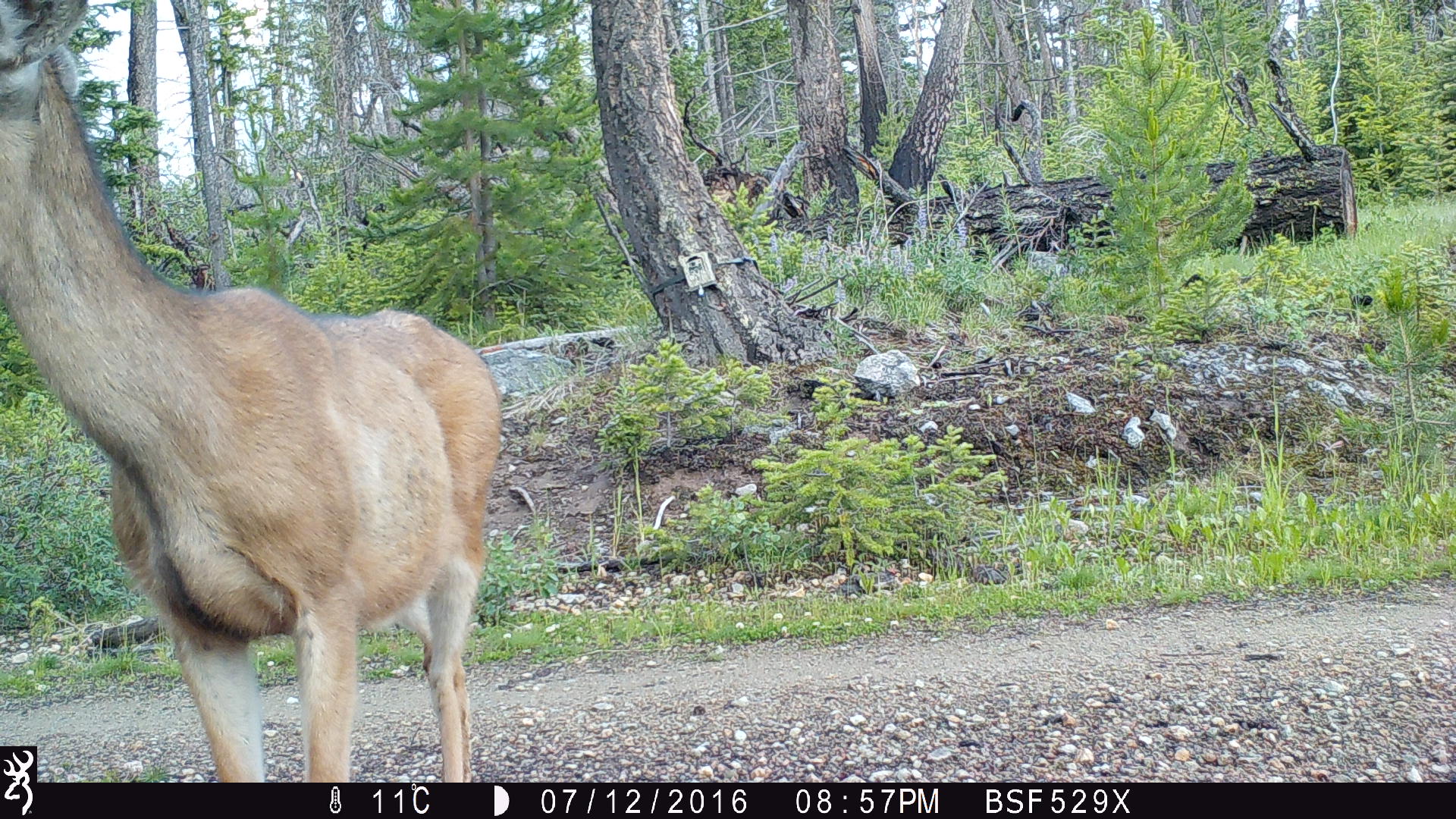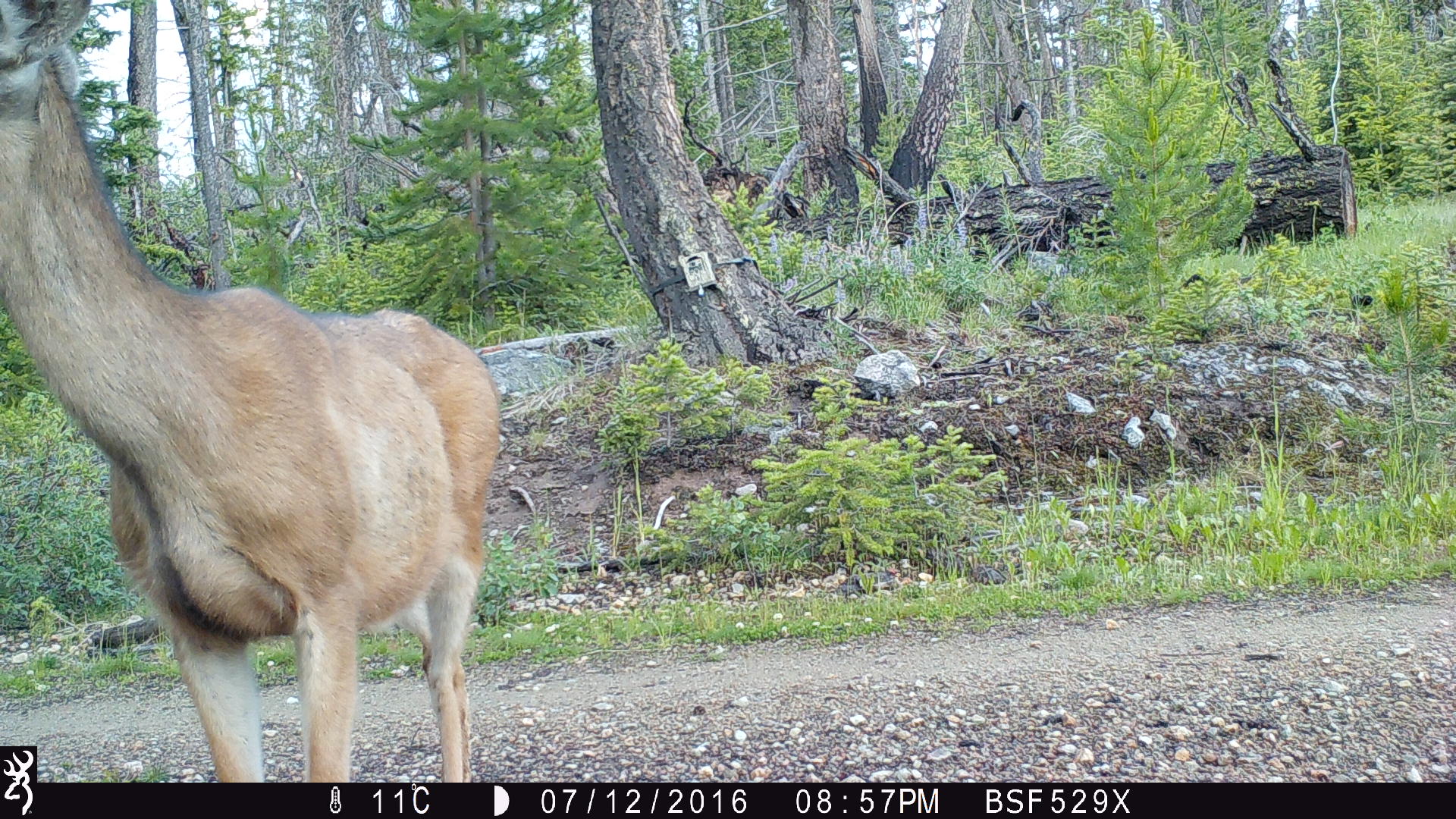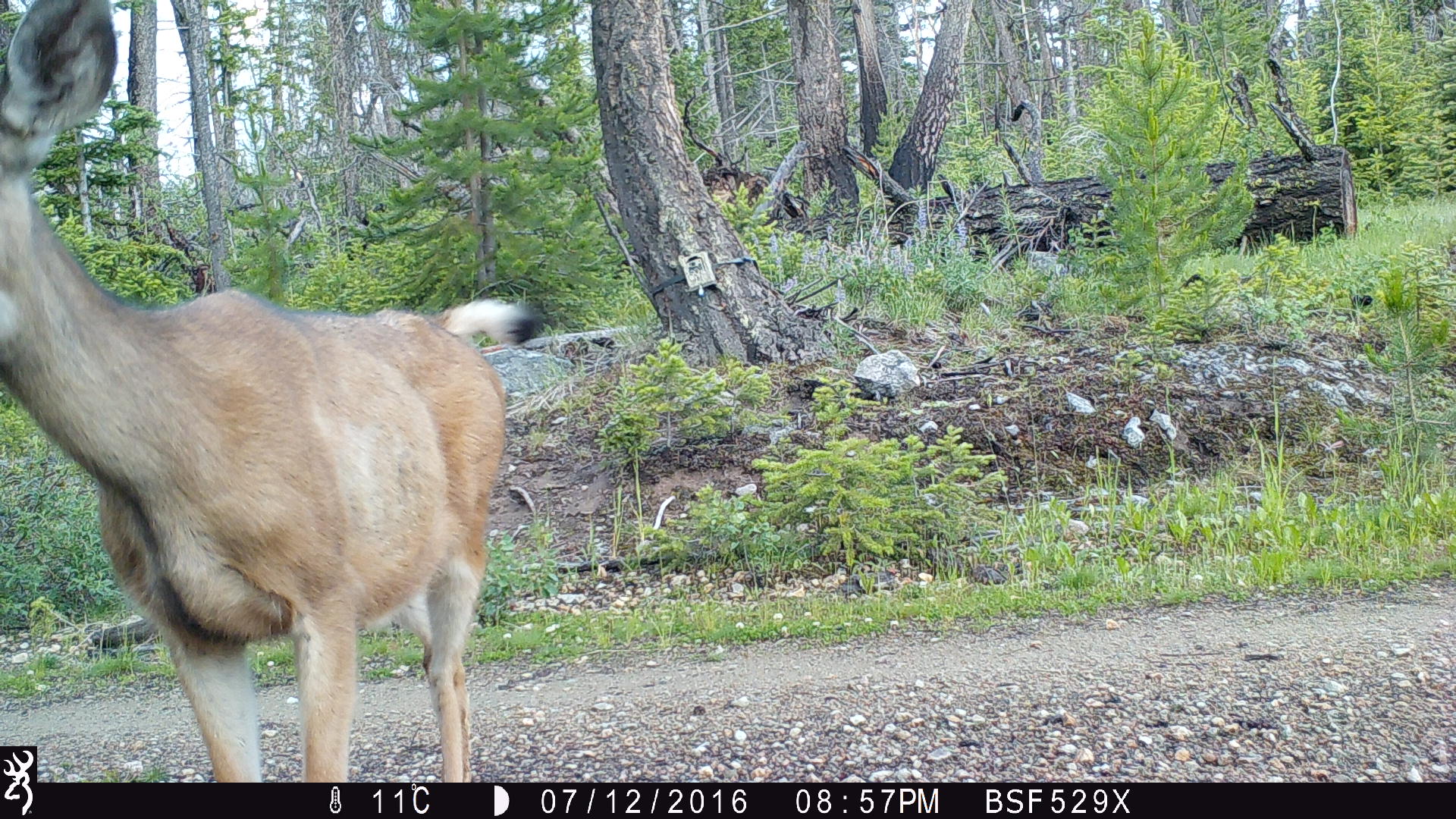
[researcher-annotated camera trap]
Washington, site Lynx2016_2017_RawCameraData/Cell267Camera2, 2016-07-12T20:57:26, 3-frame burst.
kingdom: Animalia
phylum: Chordata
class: Mammalia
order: Artiodactyla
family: Cervidae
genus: Odocoileus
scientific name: Odocoileus hemionus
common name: mule deer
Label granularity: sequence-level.